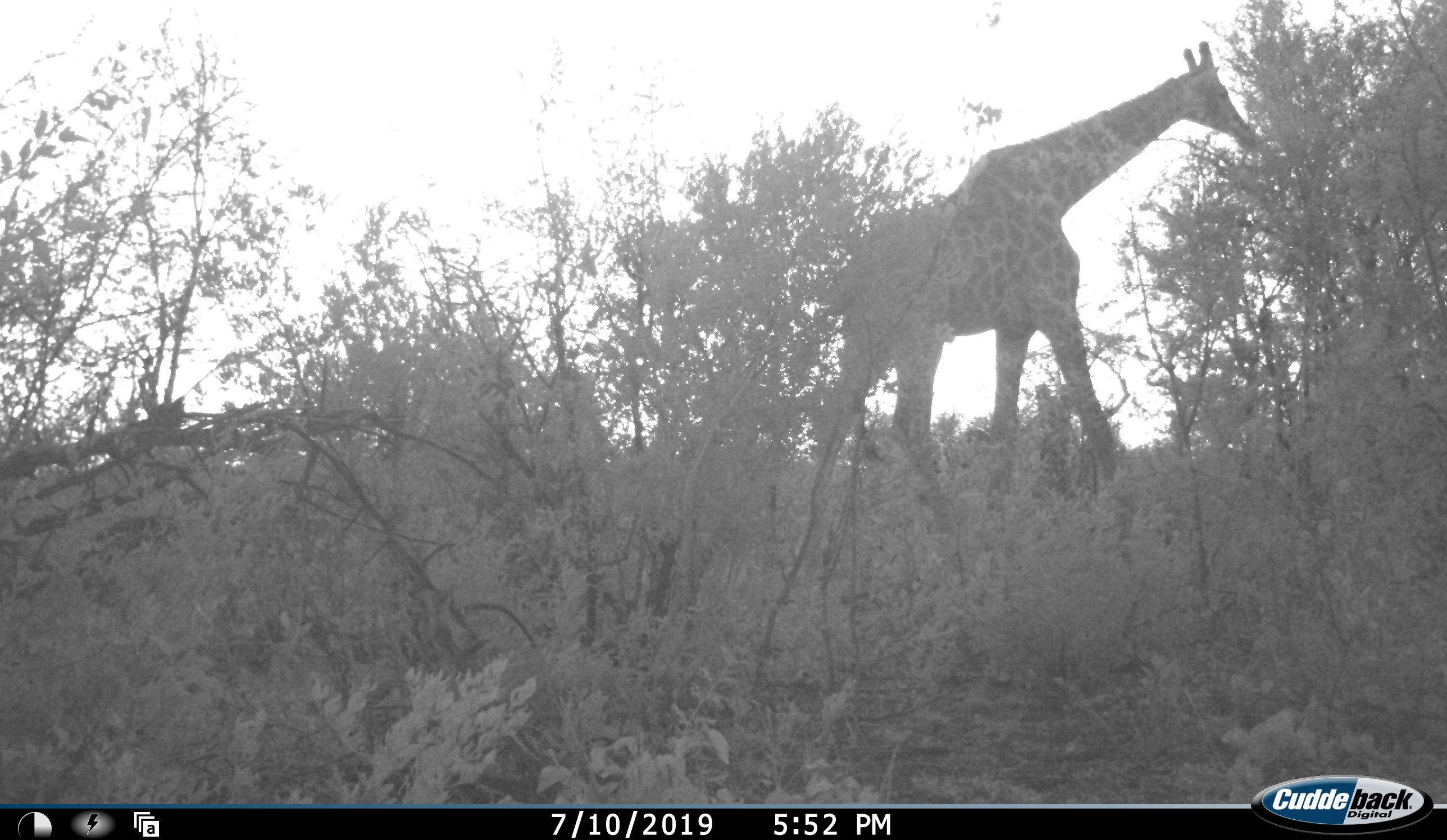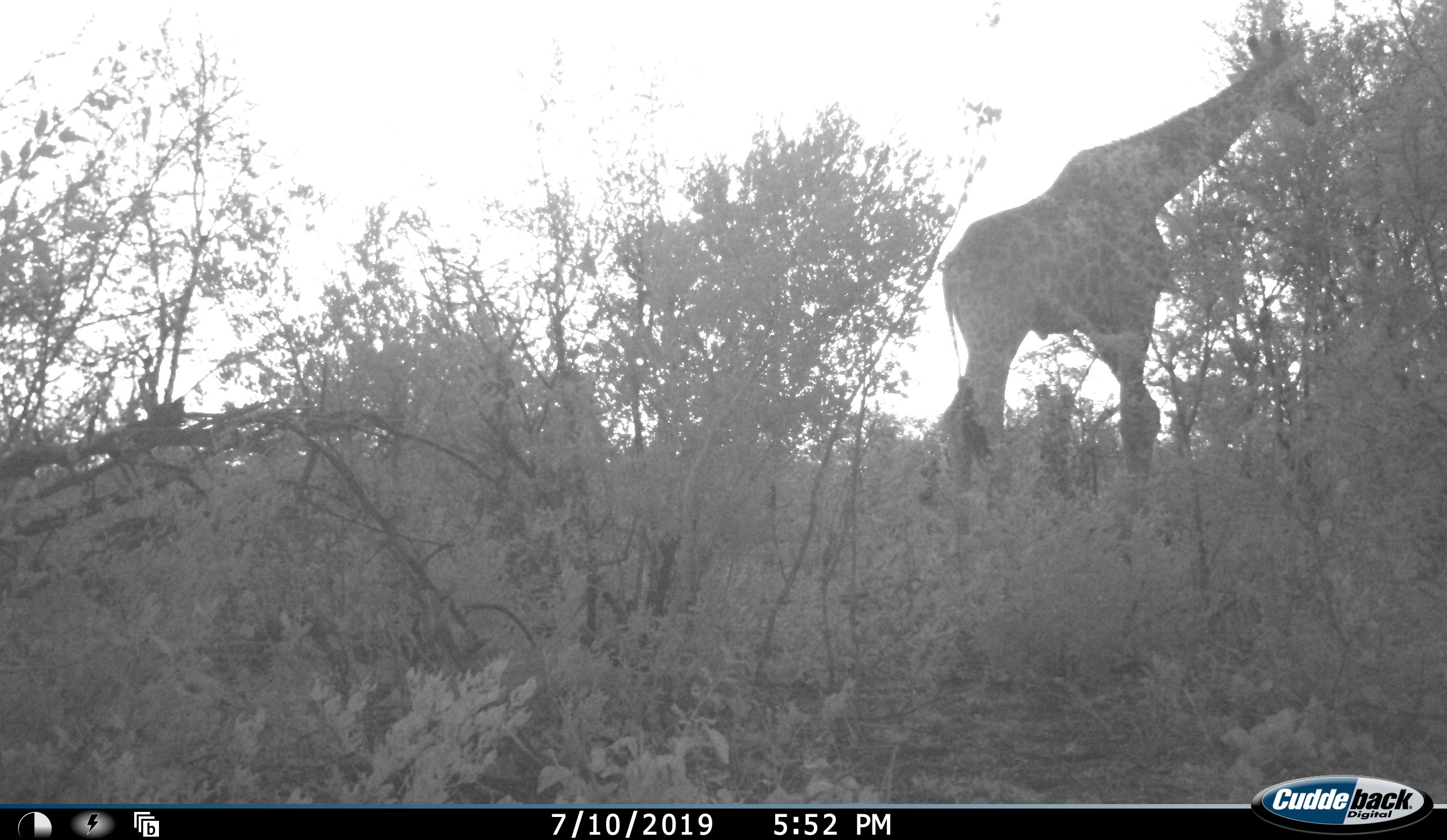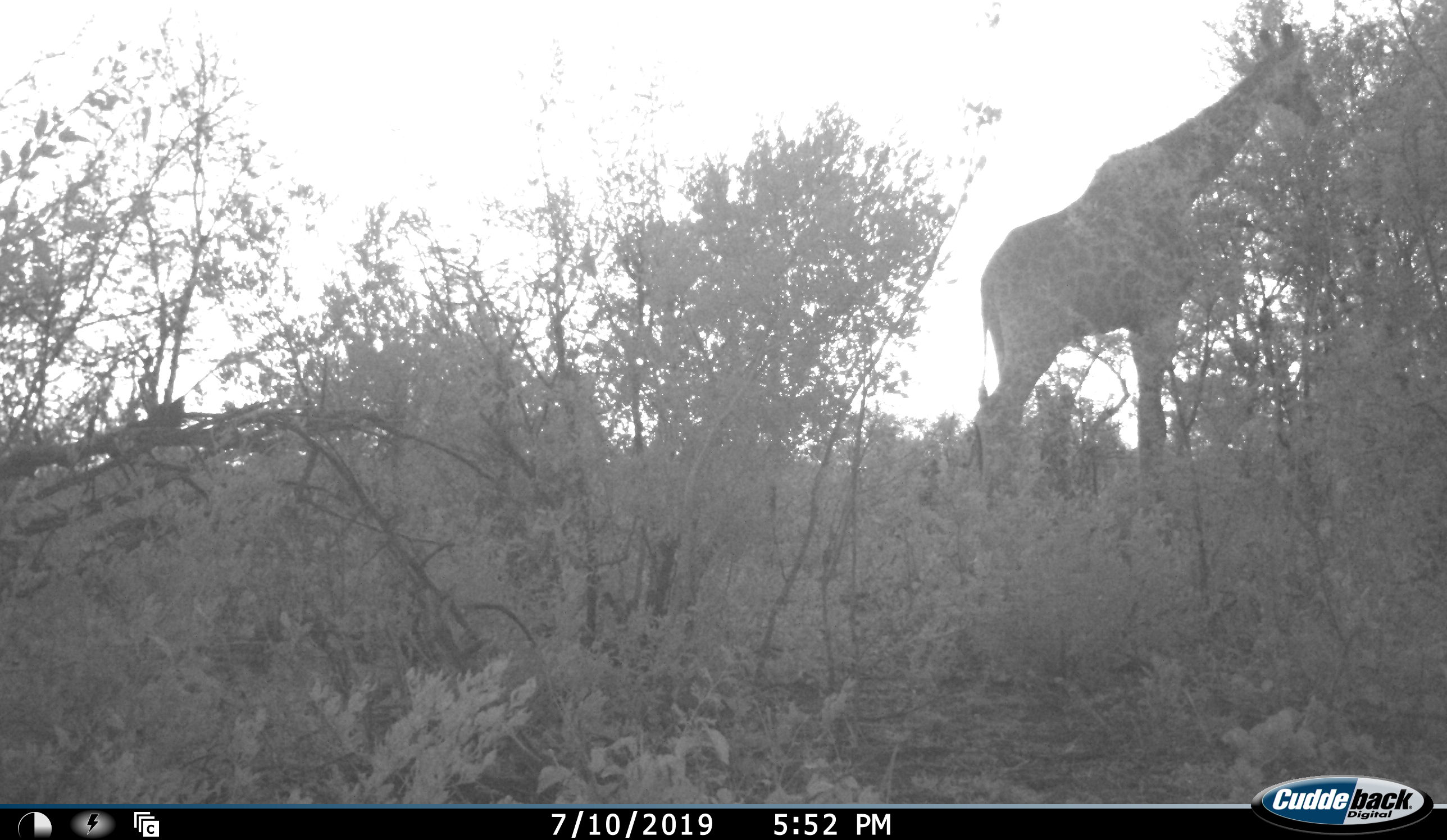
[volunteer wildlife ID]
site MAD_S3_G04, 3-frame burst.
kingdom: Animalia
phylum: Chordata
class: Mammalia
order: Artiodactyla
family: Giraffidae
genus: Giraffa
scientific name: Giraffa camelopardalis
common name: giraffe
Giraffe (Giraffa camelopardalis), count 1. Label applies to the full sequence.